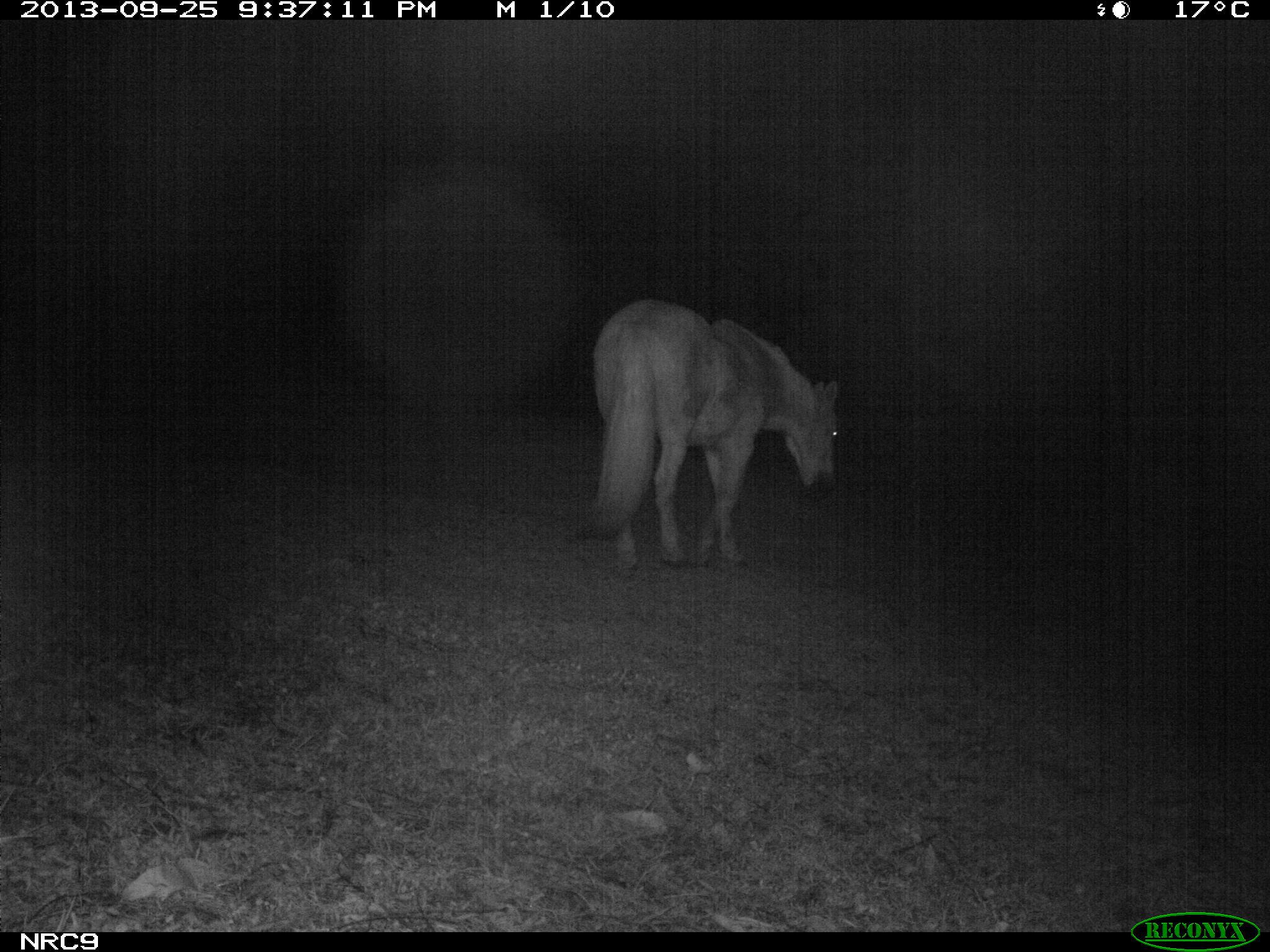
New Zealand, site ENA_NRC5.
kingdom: Animalia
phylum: Chordata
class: Mammalia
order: Perissodactyla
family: Equidae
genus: Equus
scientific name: Equus caballus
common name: horse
Horse (Equus caballus).